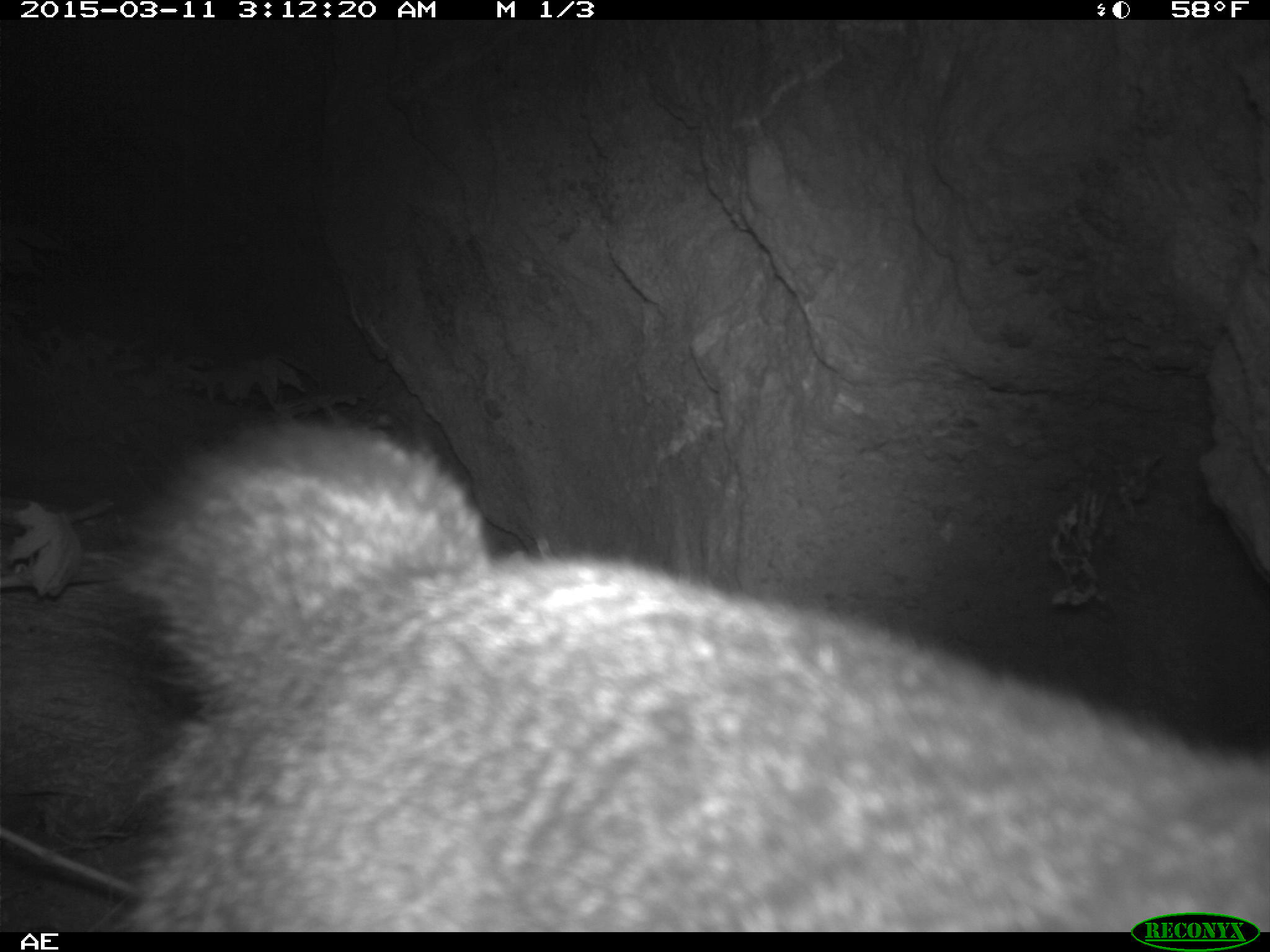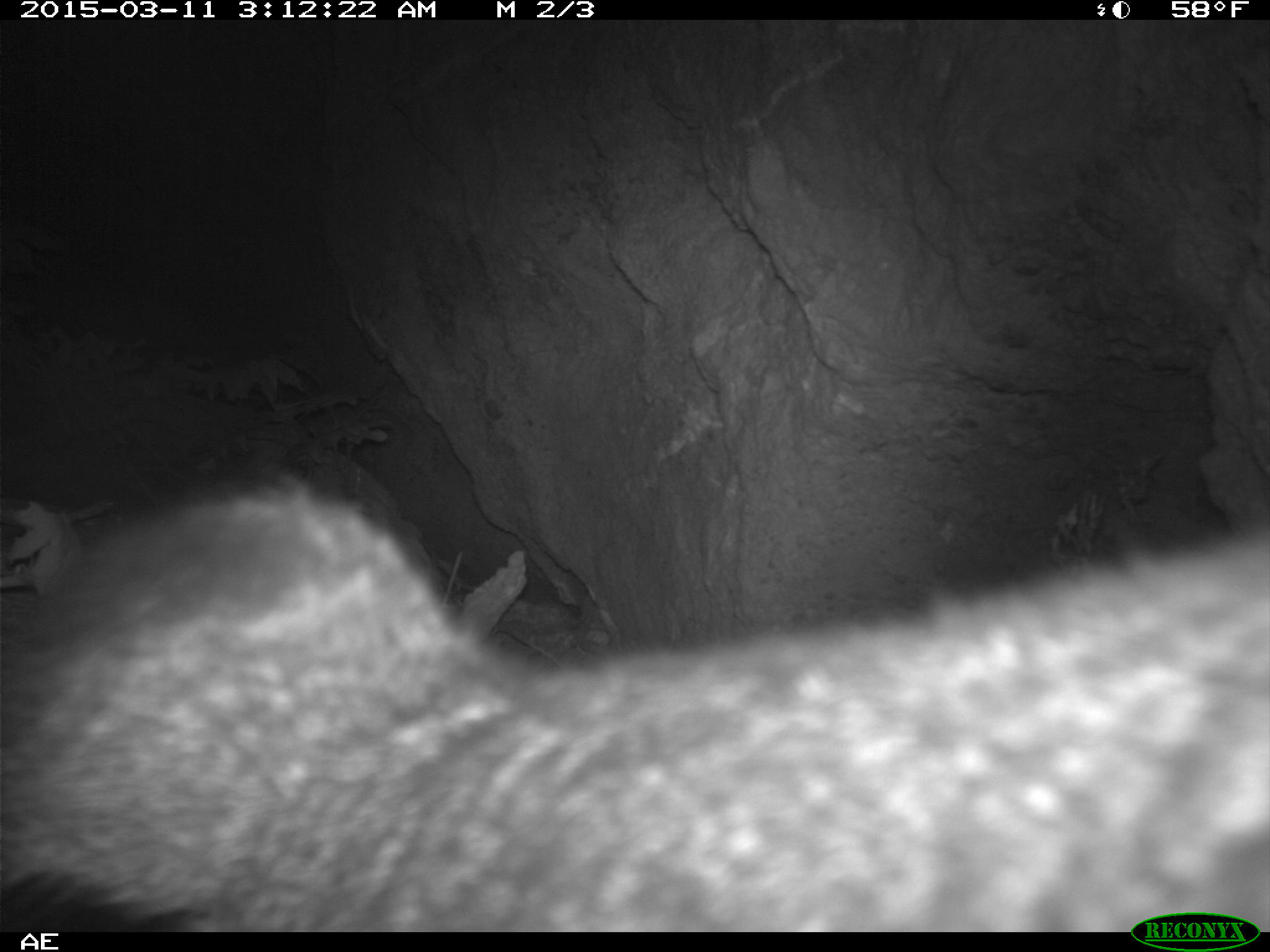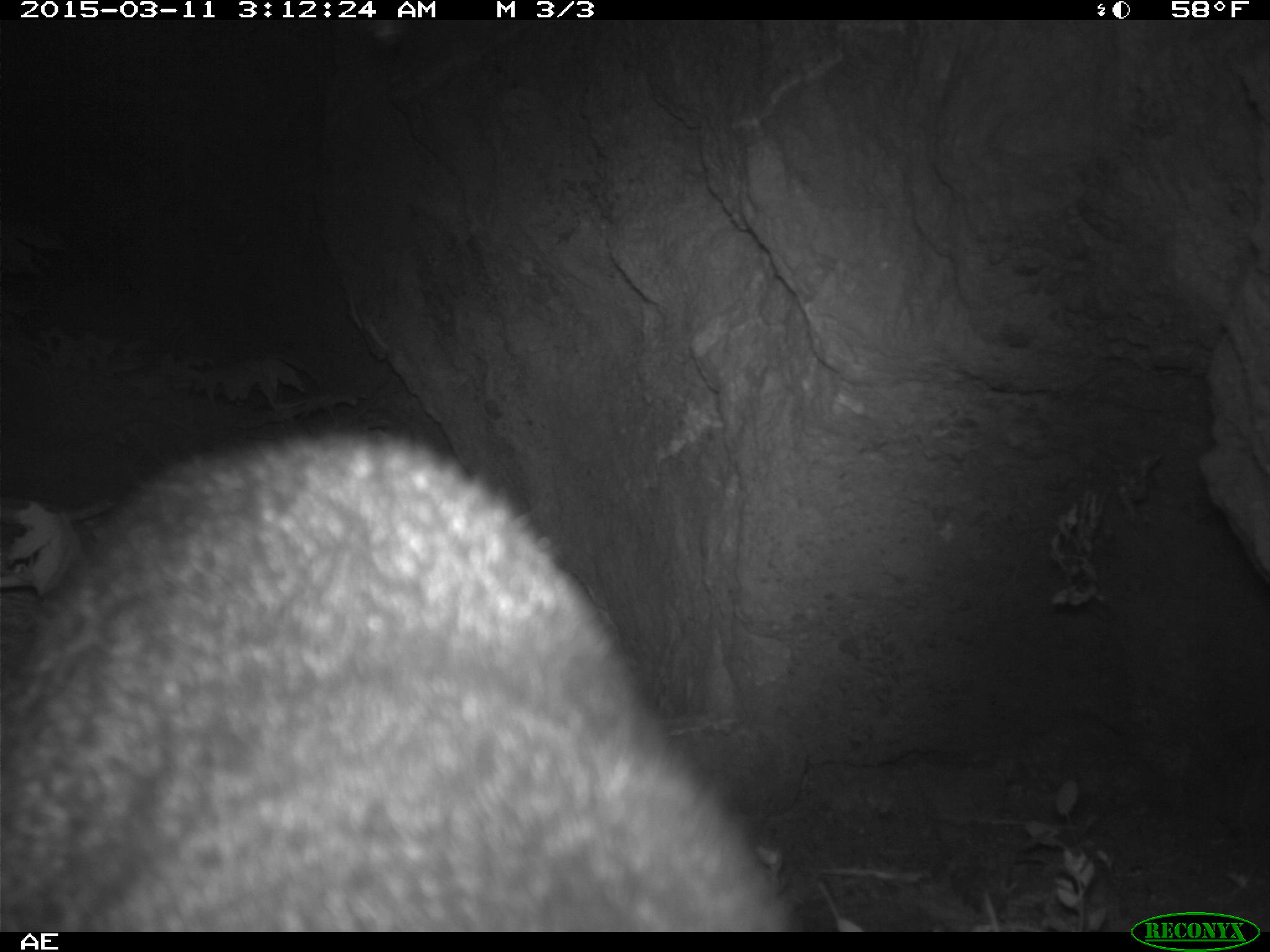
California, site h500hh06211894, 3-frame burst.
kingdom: Animalia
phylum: Chordata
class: Mammalia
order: Carnivora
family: Canidae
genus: Urocyon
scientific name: Urocyon littoralis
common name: island fox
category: fox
Fox (island fox) (Urocyon littoralis).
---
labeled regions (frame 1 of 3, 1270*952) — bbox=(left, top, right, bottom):
fox: bbox=(115, 416, 1269, 930)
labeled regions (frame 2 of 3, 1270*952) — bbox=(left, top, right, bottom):
fox: bbox=(0, 476, 1269, 929)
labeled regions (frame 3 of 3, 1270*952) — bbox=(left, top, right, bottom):
fox: bbox=(0, 426, 799, 930)